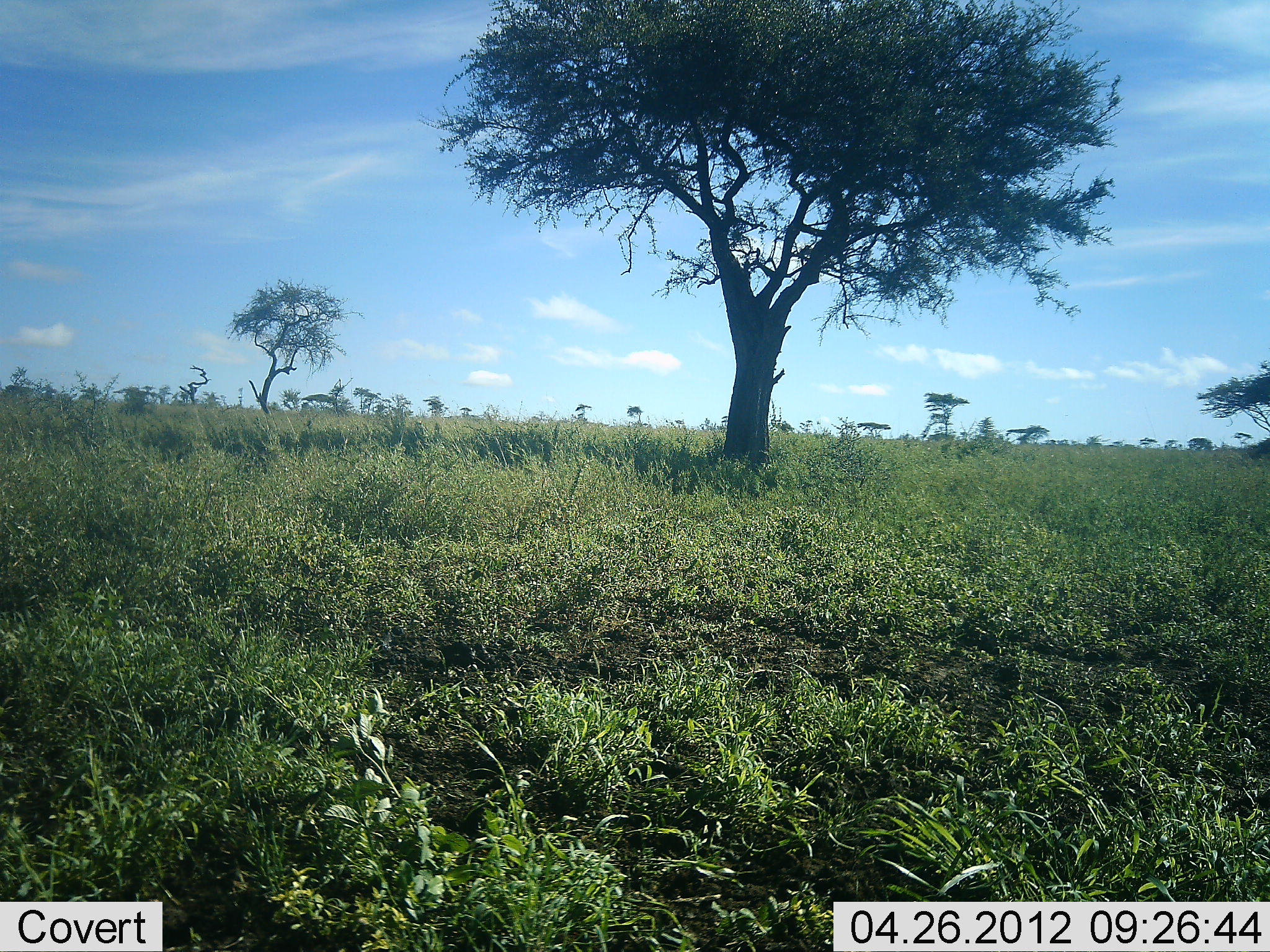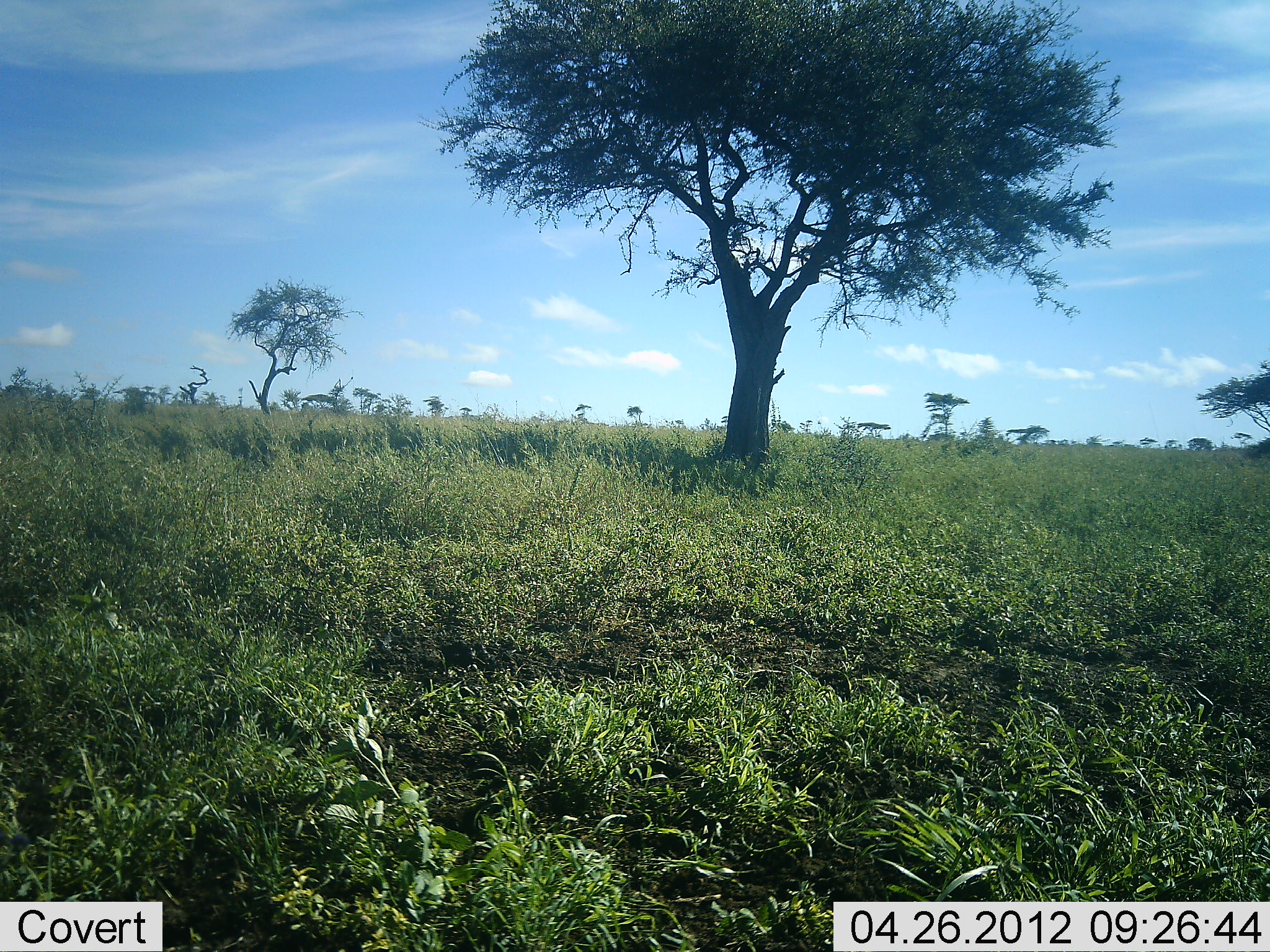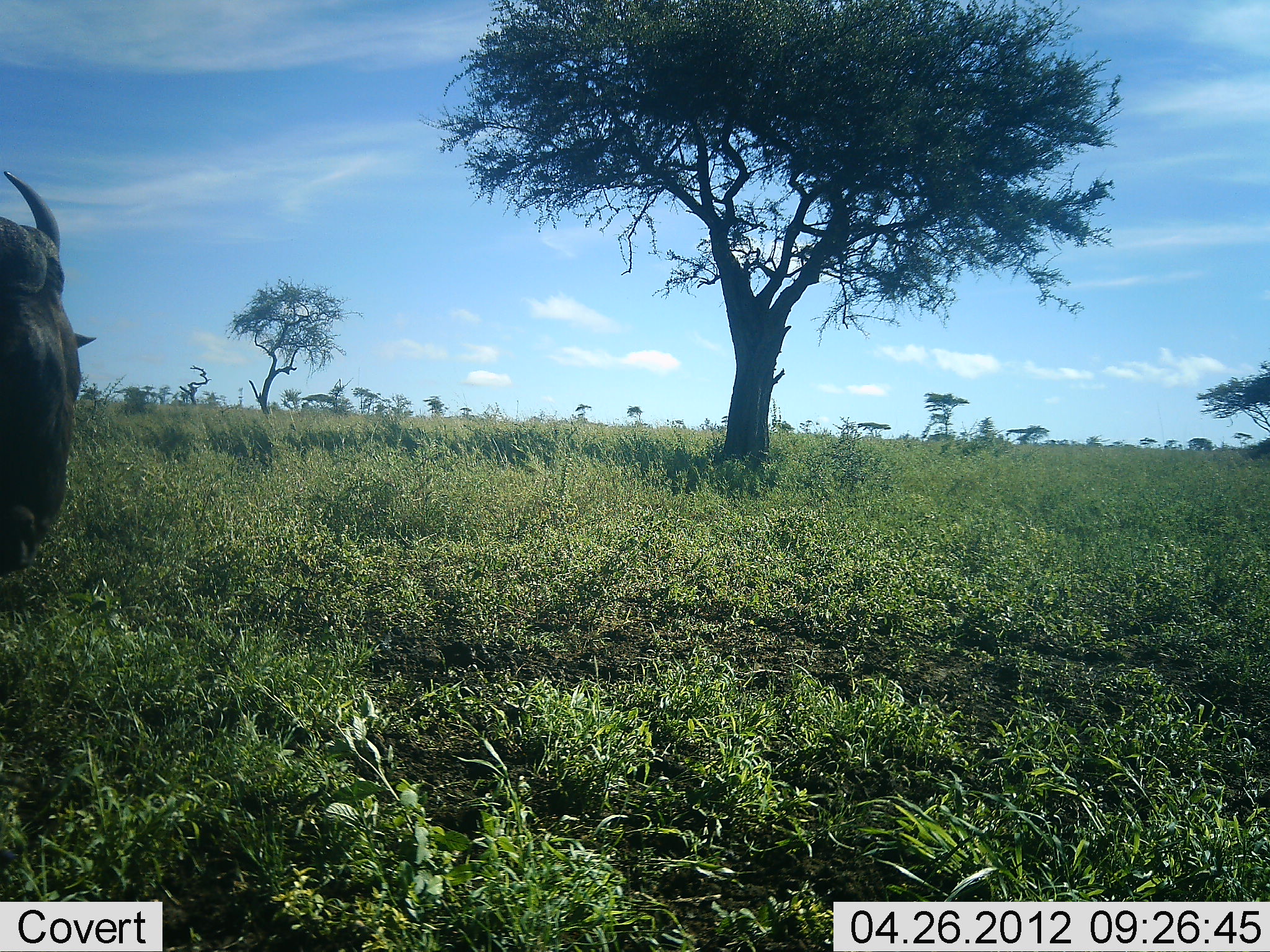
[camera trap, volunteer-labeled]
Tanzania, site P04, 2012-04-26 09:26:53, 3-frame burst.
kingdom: Animalia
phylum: Chordata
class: Mammalia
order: Artiodactyla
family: Bovidae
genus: Connochaetes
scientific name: Connochaetes taurinus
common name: blue wildebeest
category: wildebeest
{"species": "wildebeest (blue wildebeest) (Connochaetes taurinus)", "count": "1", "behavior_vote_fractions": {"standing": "5%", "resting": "0%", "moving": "95%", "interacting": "0%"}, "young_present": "0%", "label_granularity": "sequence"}